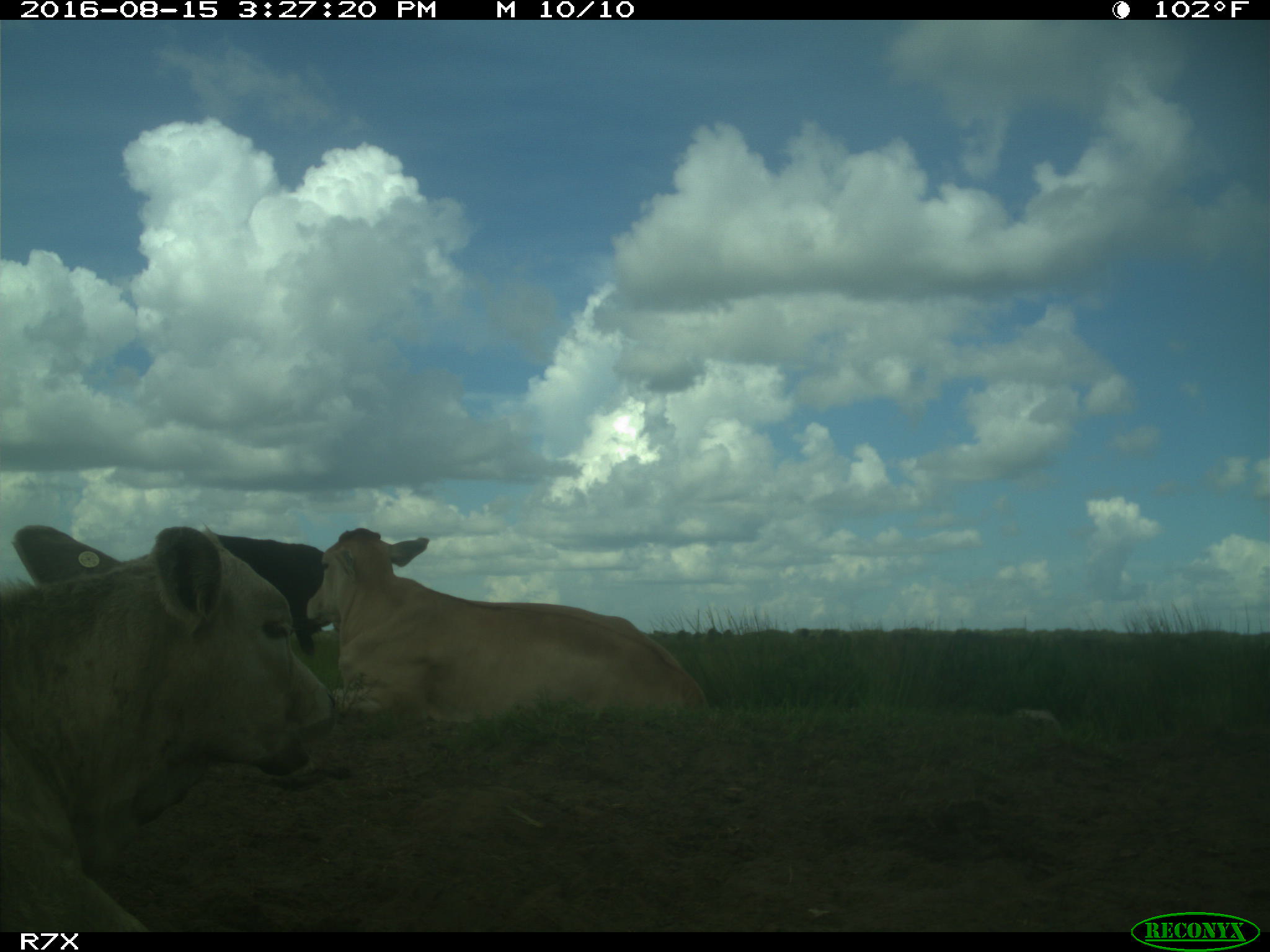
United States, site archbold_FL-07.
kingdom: Animalia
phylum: Chordata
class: Mammalia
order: Artiodactyla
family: Bovidae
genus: Bos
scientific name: Bos taurus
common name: domestic cow